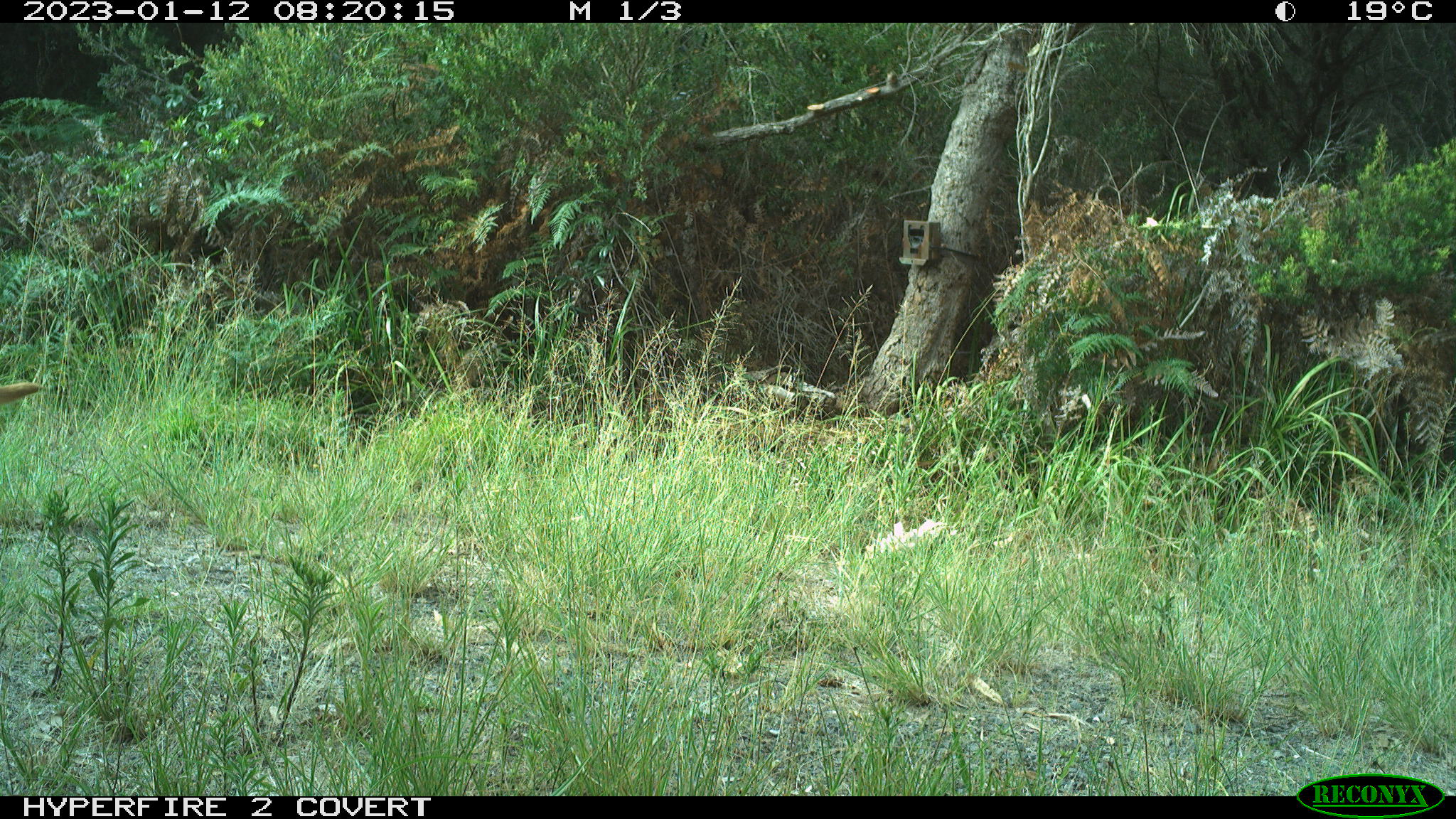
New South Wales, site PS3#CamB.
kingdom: Animalia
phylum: Chordata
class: Mammalia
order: Carnivora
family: Canidae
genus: Canis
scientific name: Canis familiaris dingo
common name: dingo